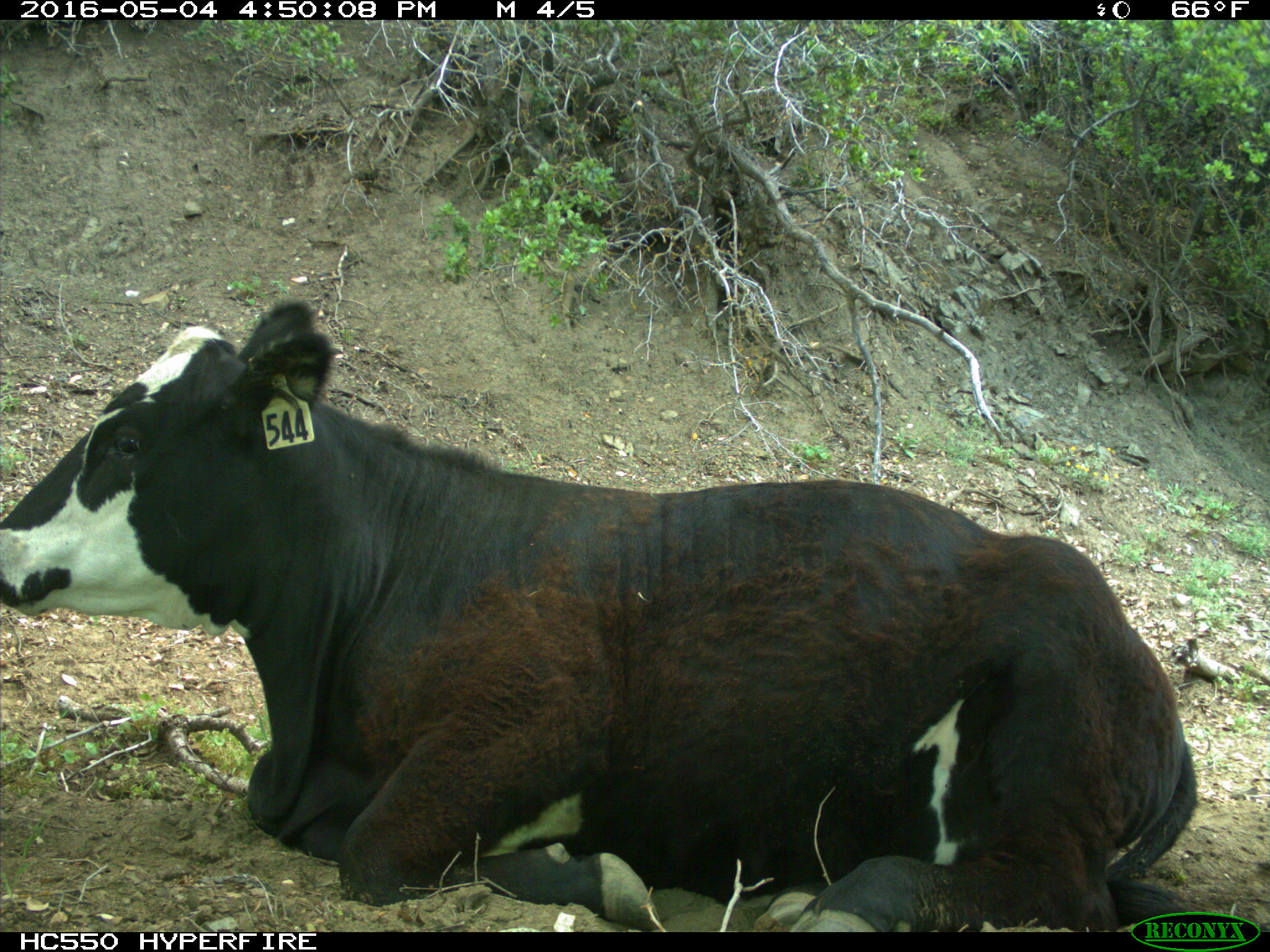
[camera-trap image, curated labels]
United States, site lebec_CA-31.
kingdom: Animalia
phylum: Chordata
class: Mammalia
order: Artiodactyla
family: Bovidae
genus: Bos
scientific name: Bos taurus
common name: domestic cow